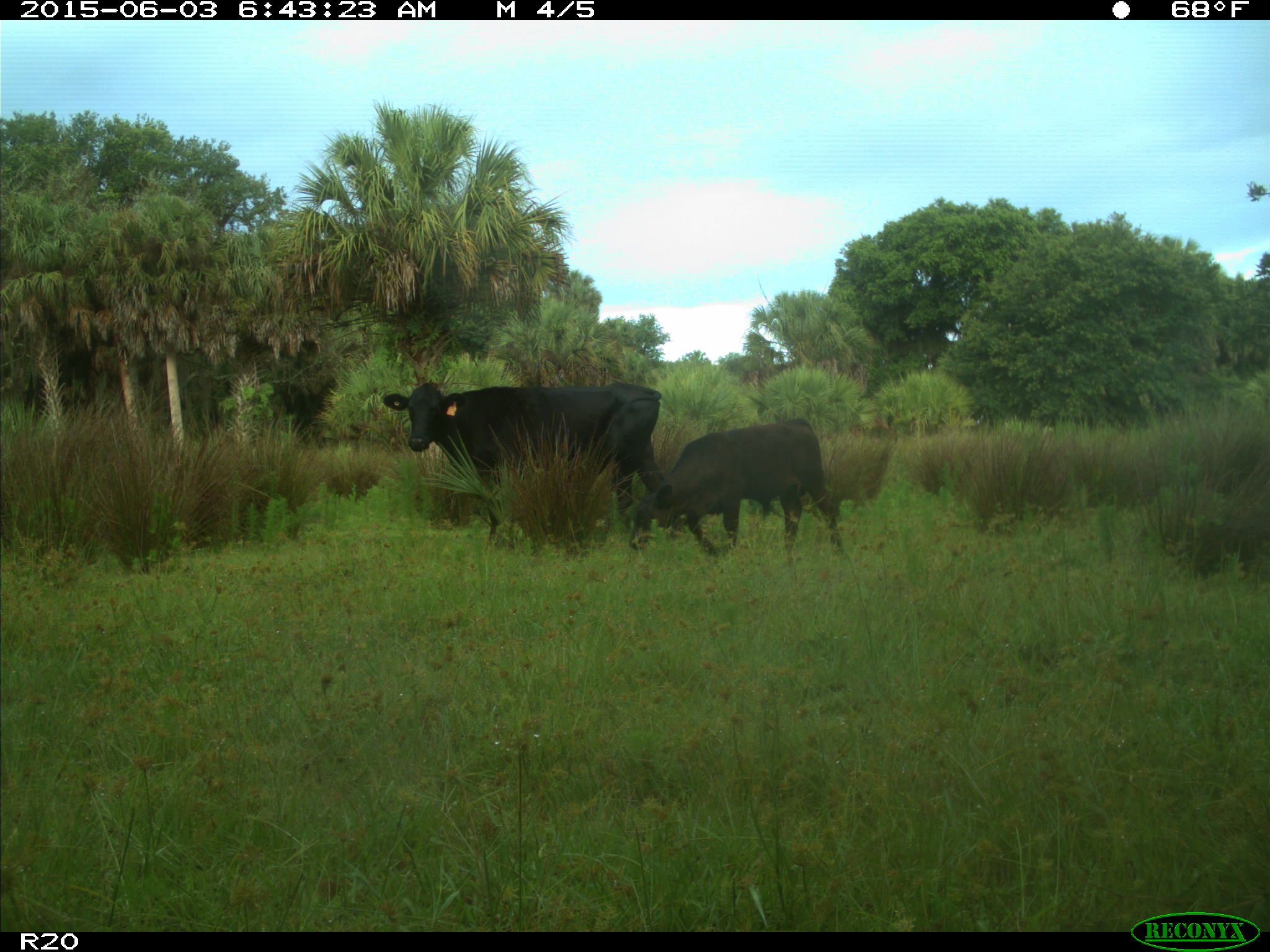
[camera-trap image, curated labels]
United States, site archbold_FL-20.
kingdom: Animalia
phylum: Chordata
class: Mammalia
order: Artiodactyla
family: Bovidae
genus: Bos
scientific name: Bos taurus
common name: domestic cow